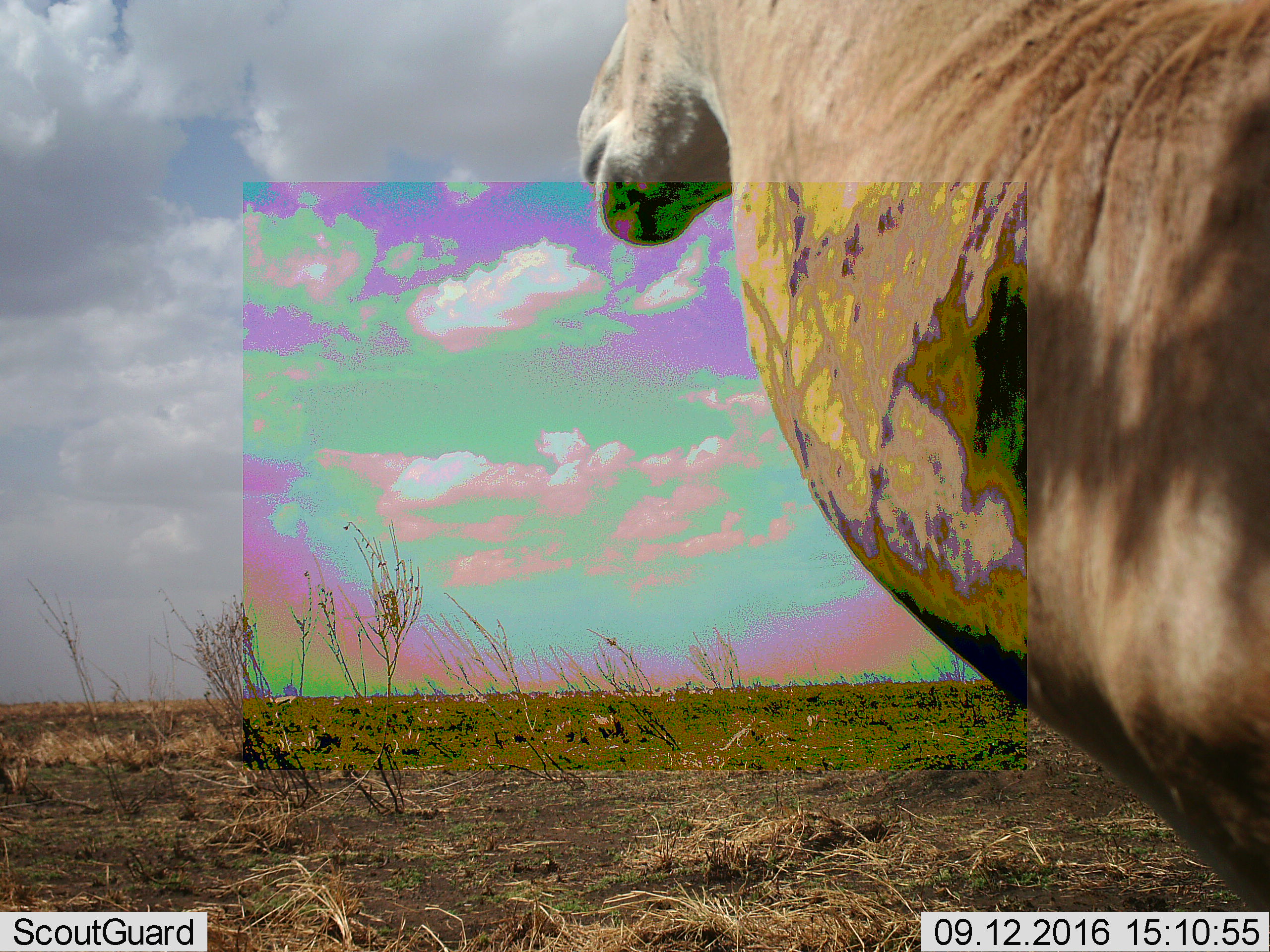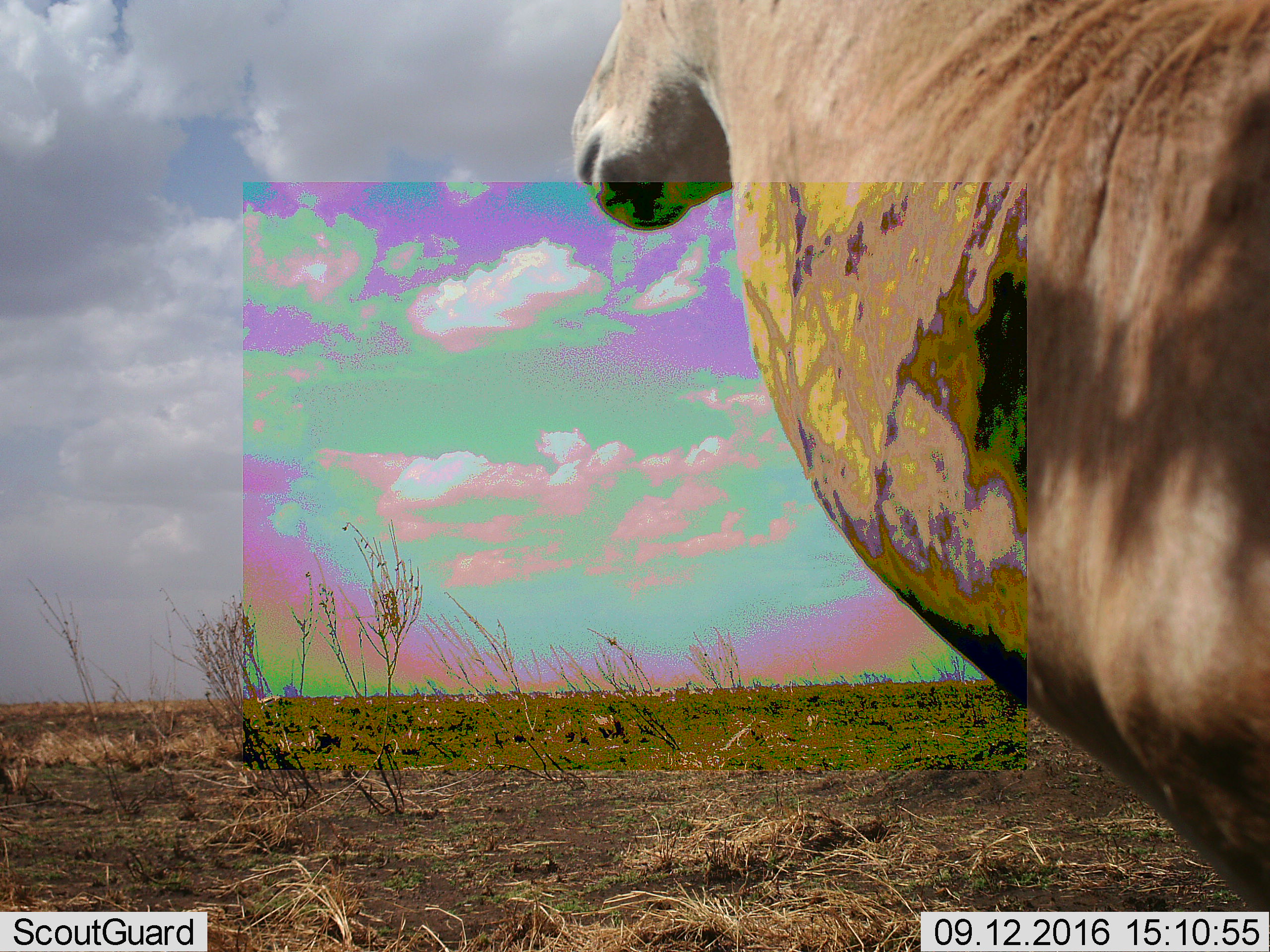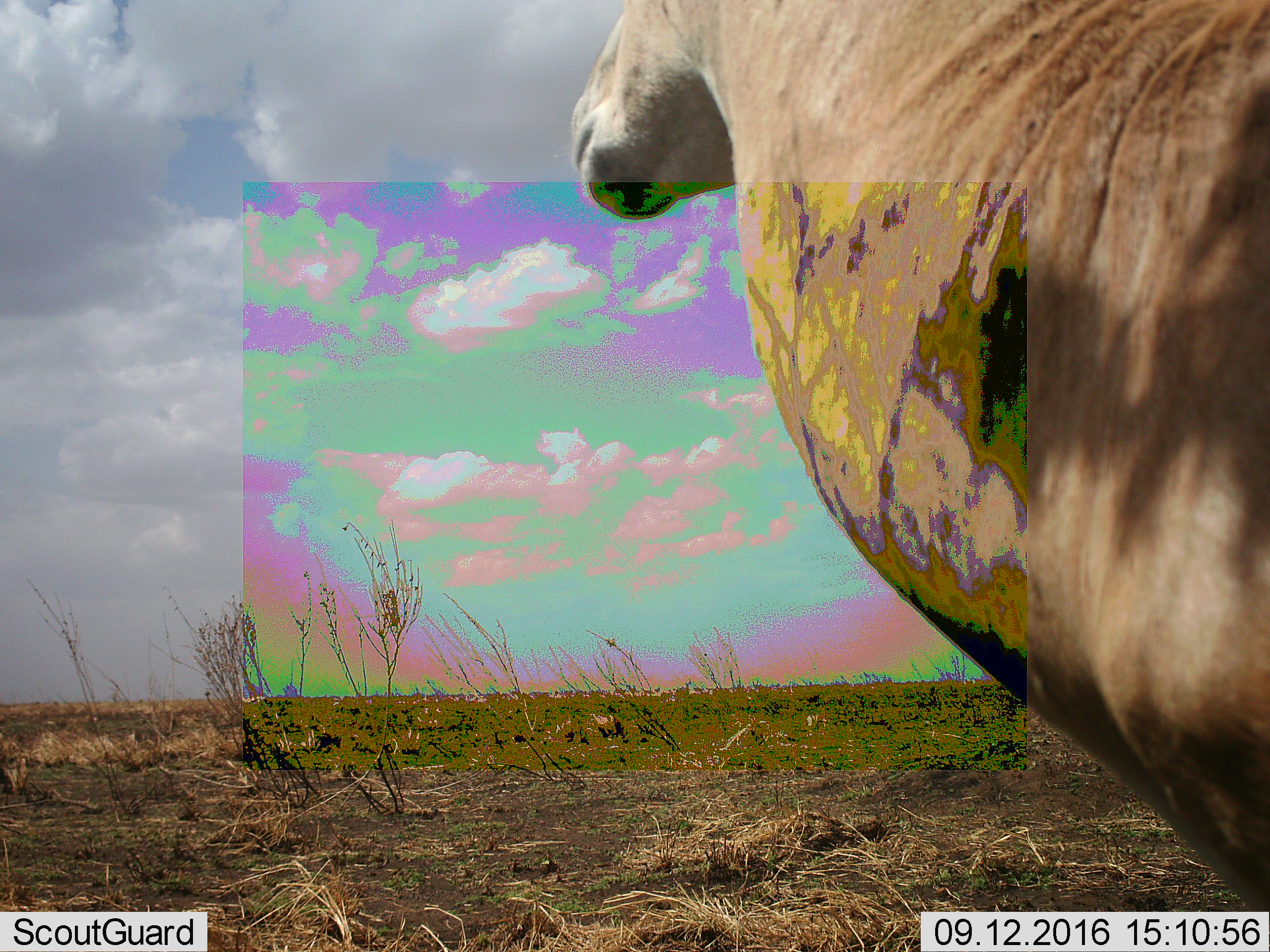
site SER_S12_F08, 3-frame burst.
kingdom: Animalia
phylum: Chordata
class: Mammalia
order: Artiodactyla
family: Bovidae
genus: Tragelaphus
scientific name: Tragelaphus oryx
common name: eland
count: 1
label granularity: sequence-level